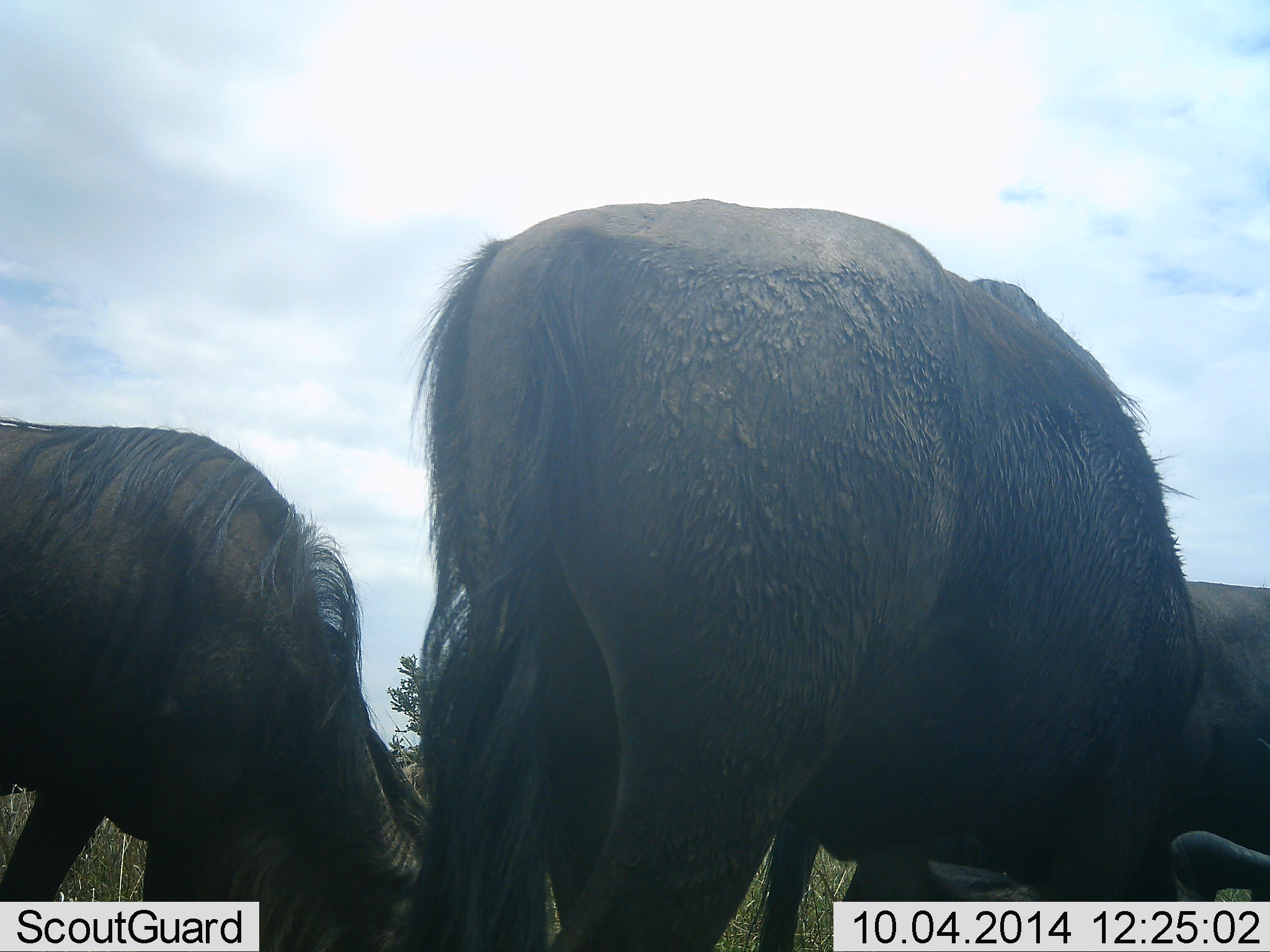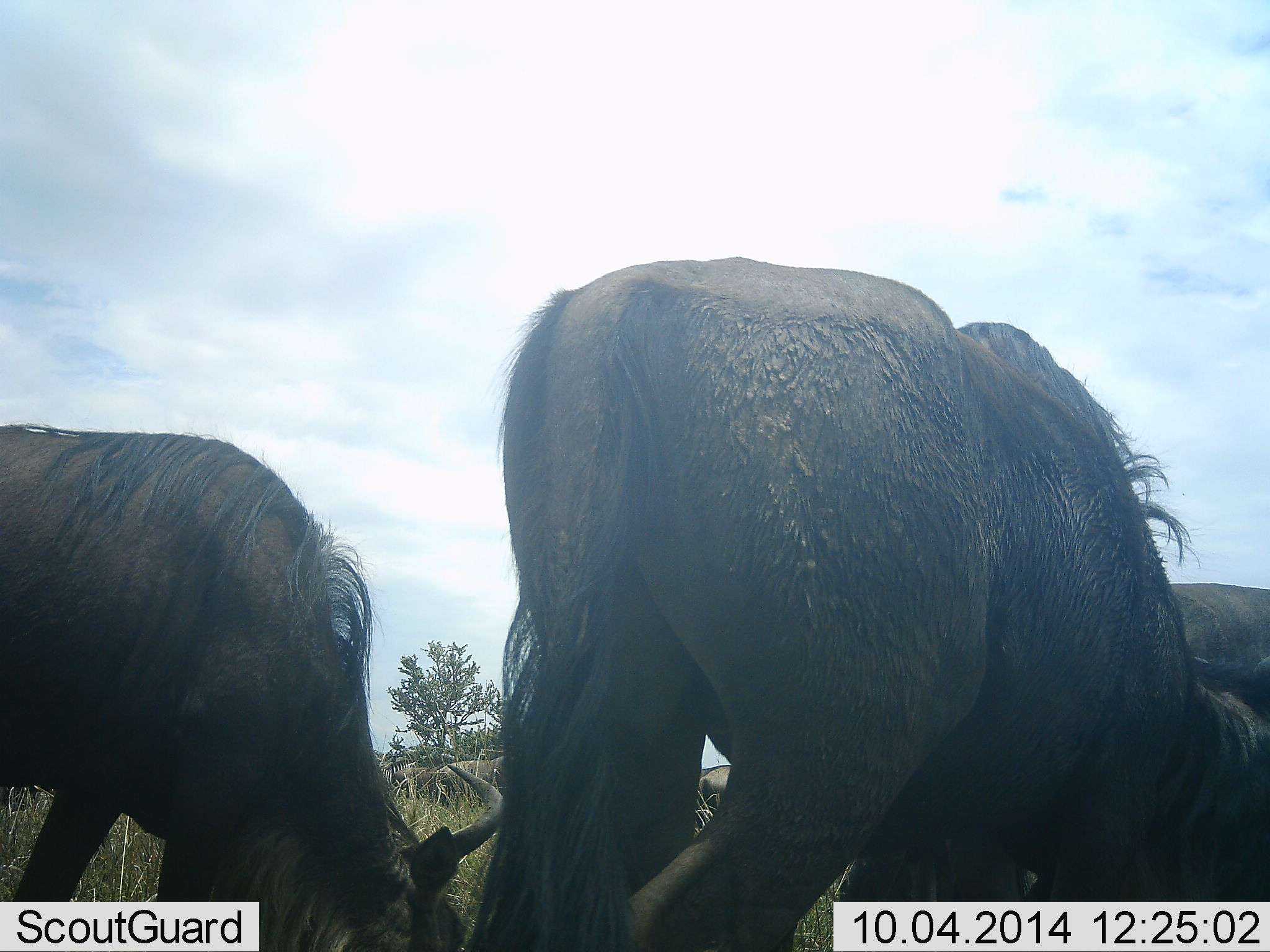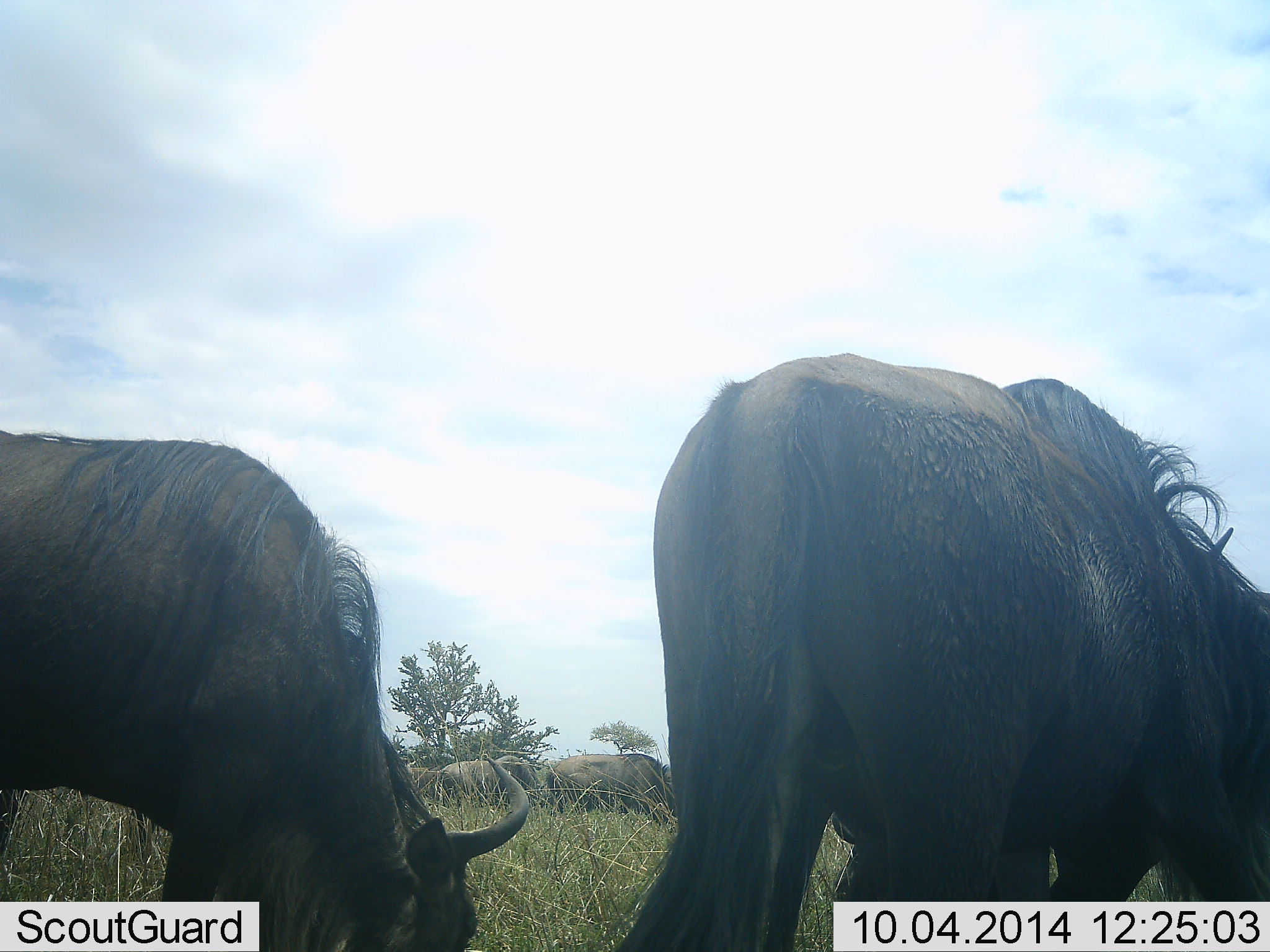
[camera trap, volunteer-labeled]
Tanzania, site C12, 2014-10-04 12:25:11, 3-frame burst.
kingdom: Animalia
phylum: Chordata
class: Mammalia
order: Artiodactyla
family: Bovidae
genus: Connochaetes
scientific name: Connochaetes taurinus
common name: blue wildebeest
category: wildebeest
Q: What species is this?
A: Wildebeest (blue wildebeest) (Connochaetes taurinus).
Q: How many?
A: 3.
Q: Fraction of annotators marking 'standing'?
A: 20%.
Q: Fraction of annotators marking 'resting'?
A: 10%.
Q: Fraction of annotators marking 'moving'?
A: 30%.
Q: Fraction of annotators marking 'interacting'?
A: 0%.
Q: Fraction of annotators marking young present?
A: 0%.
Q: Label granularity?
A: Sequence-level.